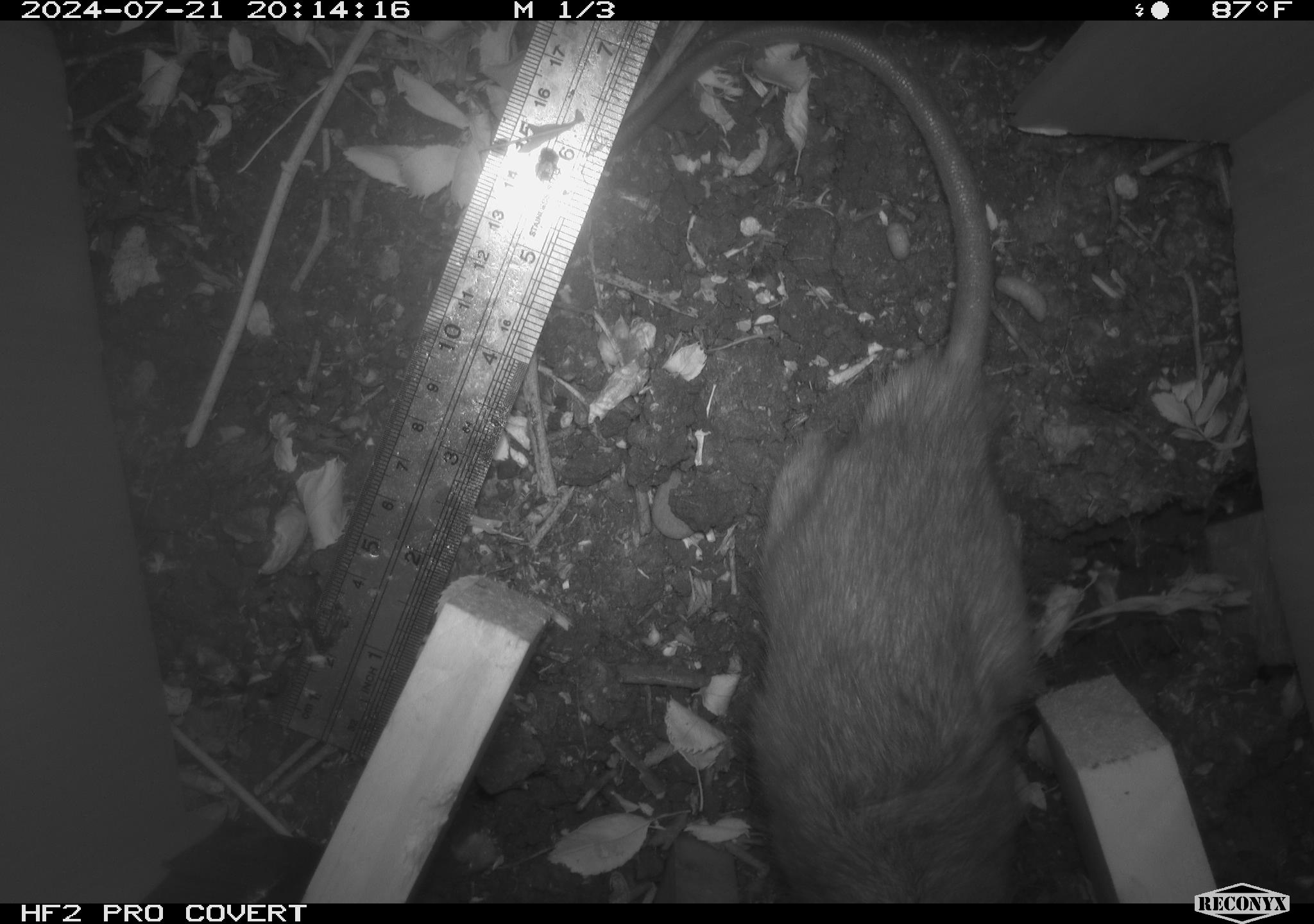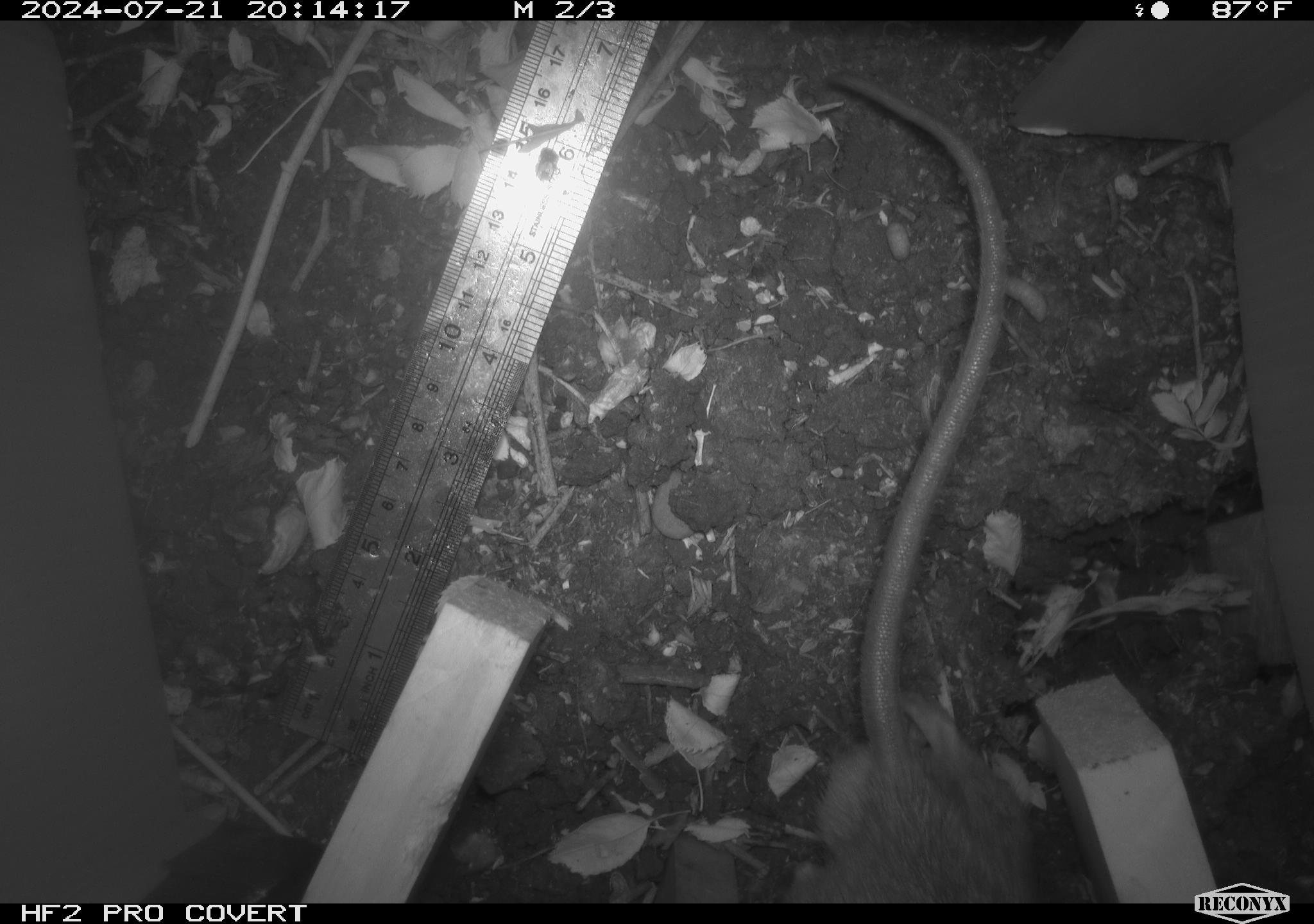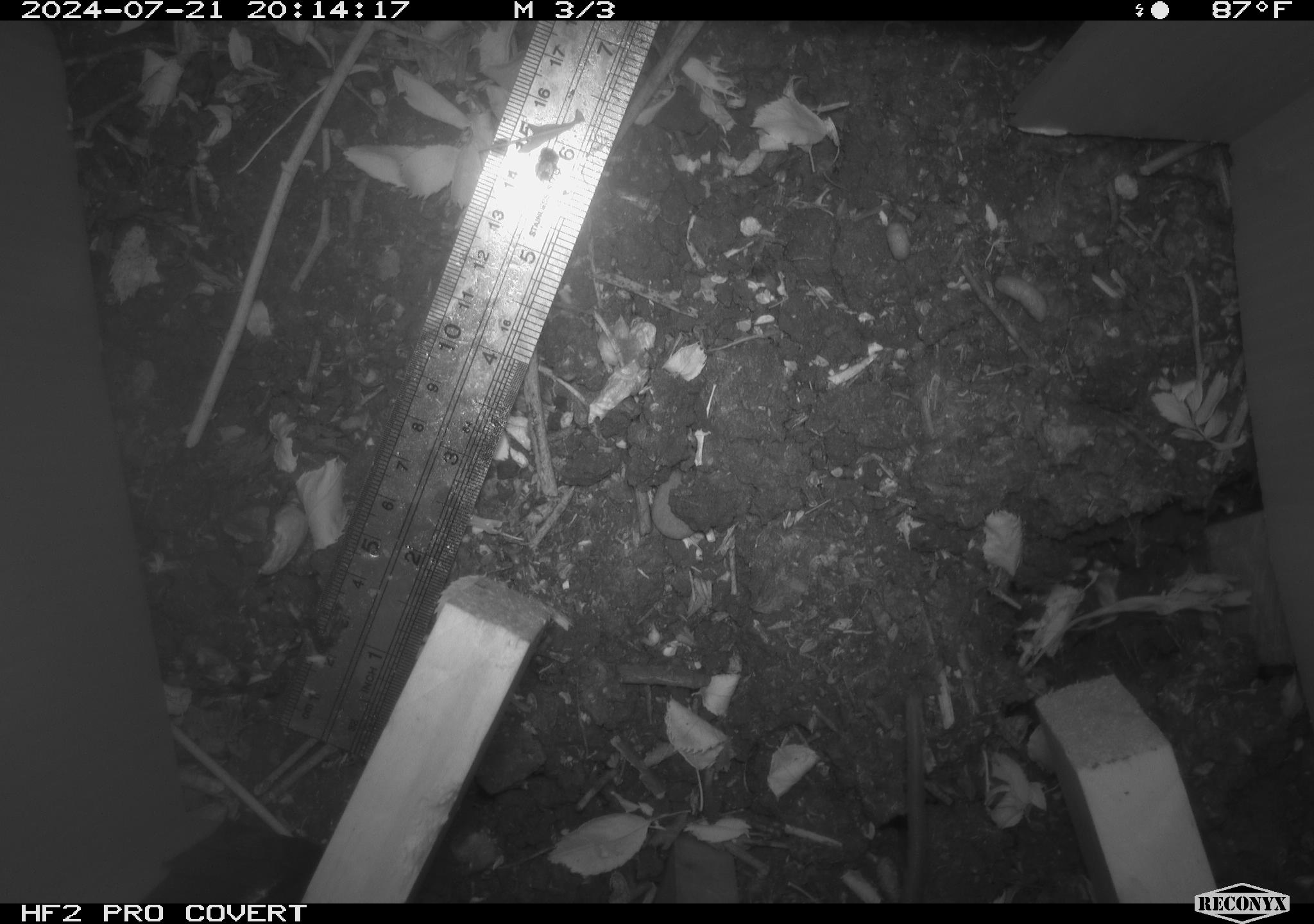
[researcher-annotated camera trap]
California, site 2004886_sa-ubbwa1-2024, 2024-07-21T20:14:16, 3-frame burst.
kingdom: Animalia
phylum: Chordata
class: Mammalia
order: Rodentia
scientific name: Rodentia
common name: woodrat or rat or mouse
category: woodrat or rat or mouse species